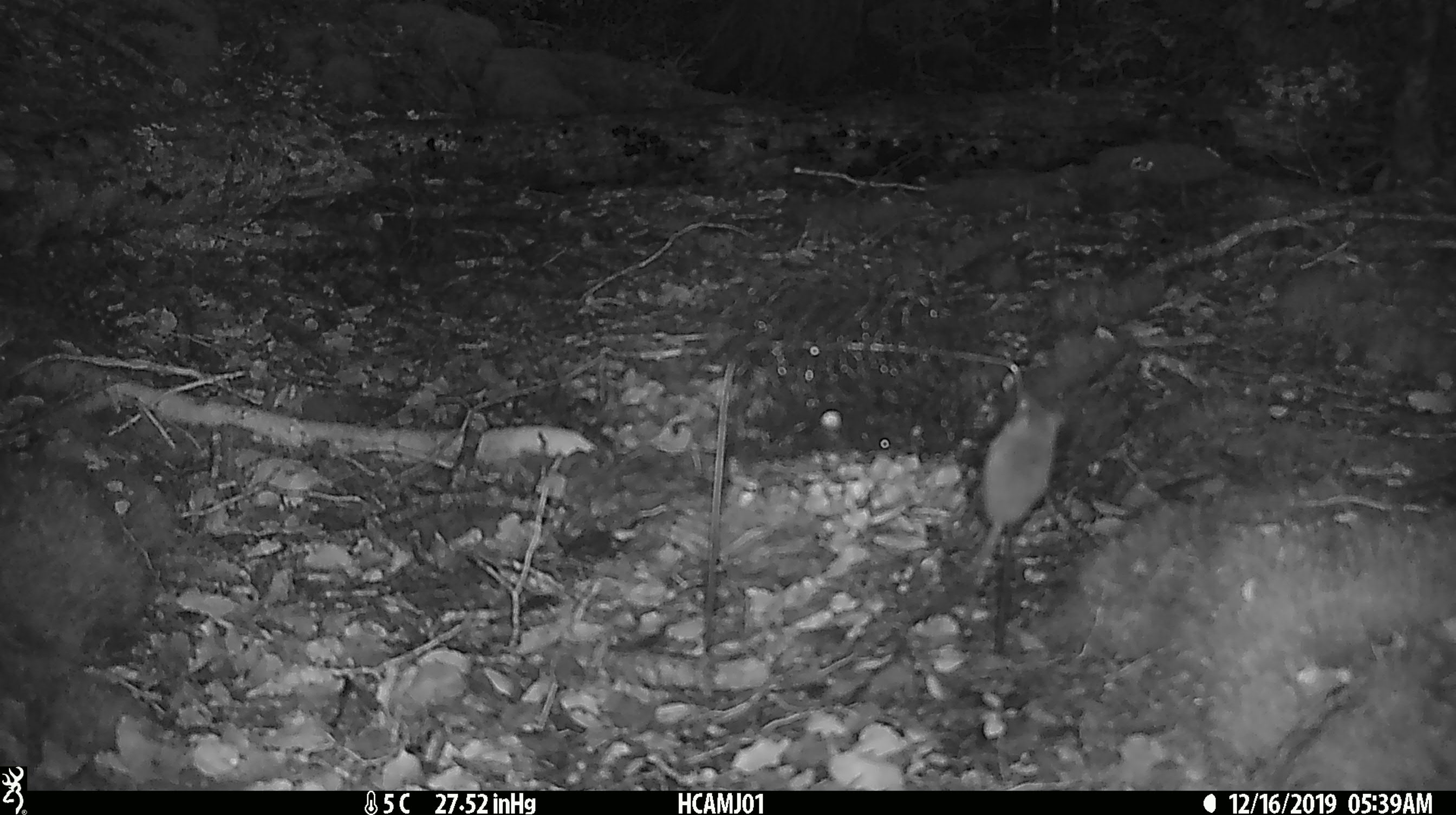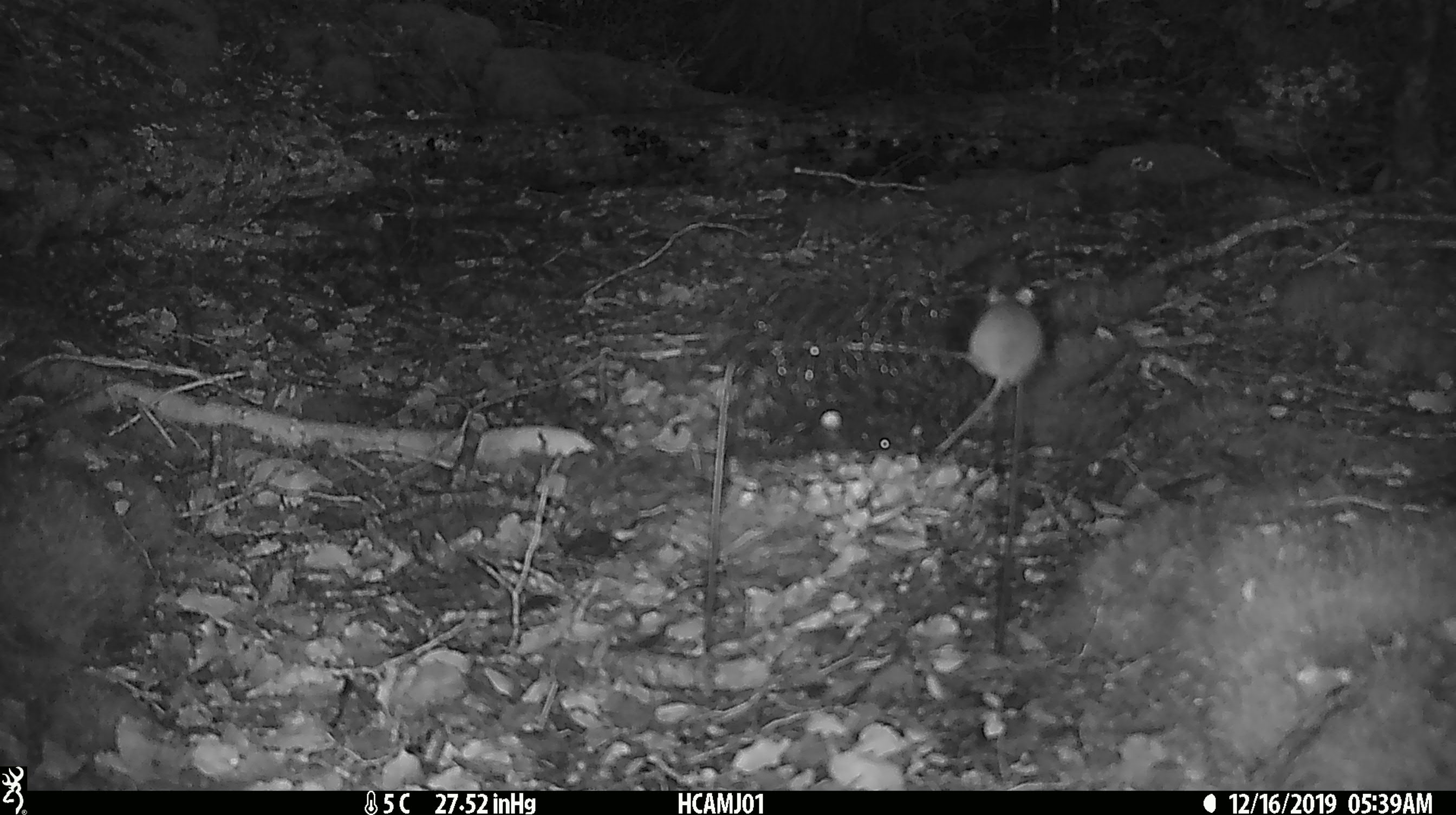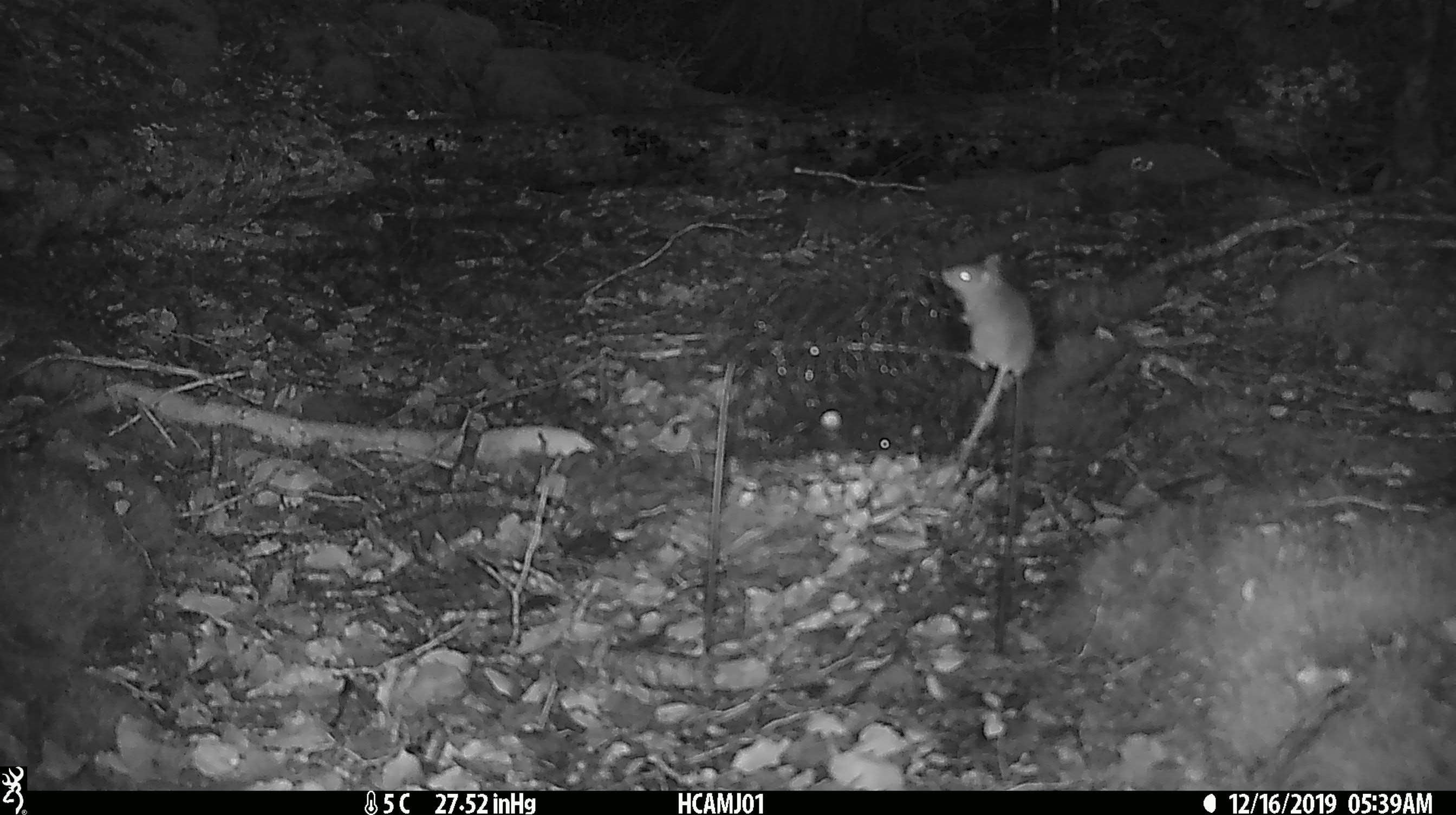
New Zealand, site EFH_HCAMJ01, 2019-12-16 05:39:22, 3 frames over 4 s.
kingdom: Animalia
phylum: Chordata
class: Mammalia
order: Rodentia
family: Muridae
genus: Mus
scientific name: Mus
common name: mouse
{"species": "mouse (Mus)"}